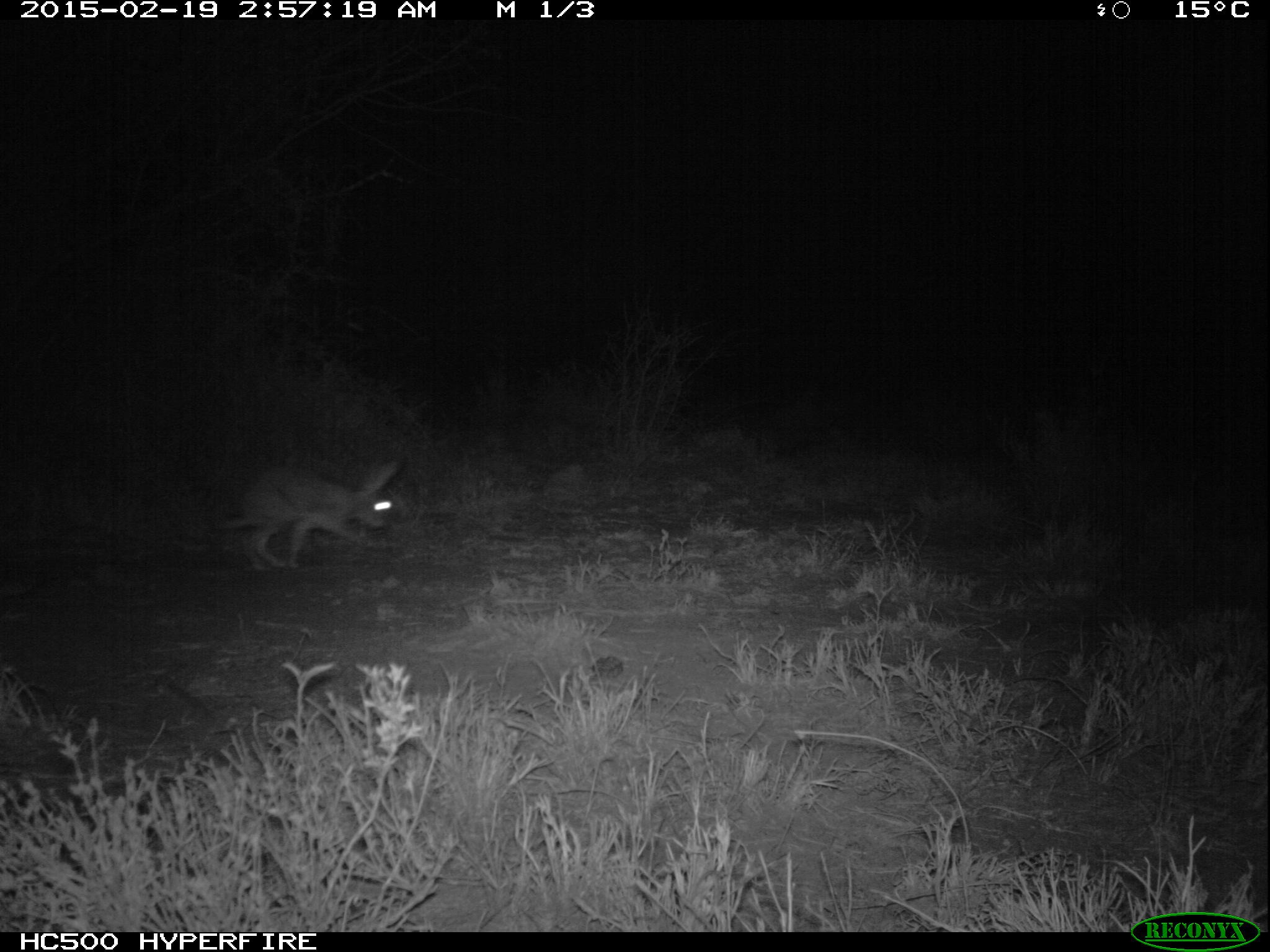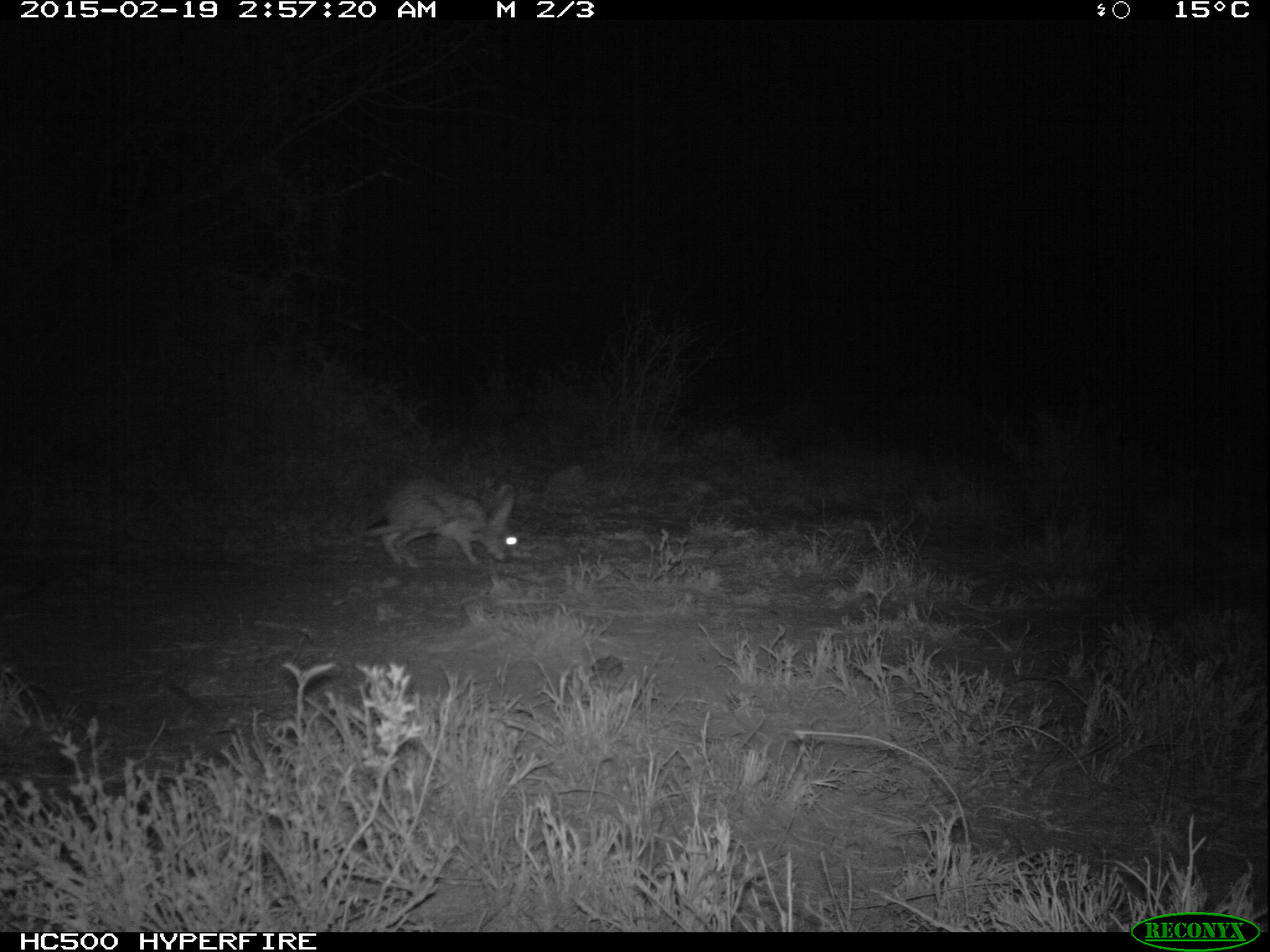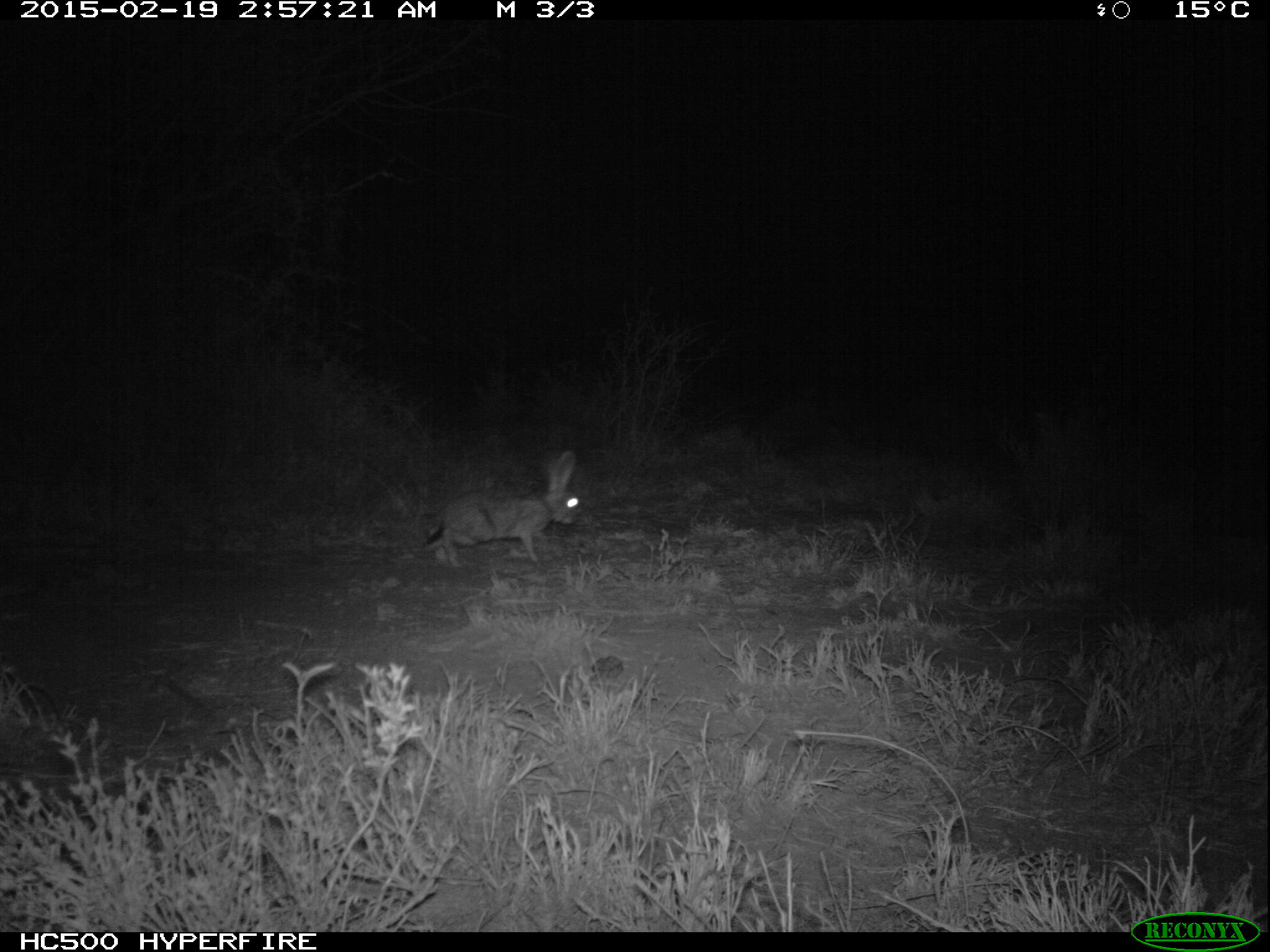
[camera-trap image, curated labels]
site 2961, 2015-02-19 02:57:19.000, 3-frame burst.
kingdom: Animalia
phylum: Chordata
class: Mammalia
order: Lagomorpha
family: Leporidae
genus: Lepus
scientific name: Lepus saxatilis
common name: scrub hare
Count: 1.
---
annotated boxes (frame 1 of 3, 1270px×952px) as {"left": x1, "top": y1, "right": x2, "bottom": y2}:
lepus saxatilis: {"left": 209, "top": 458, "right": 399, "bottom": 569}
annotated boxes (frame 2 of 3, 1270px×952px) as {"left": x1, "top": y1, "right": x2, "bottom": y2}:
lepus saxatilis: {"left": 362, "top": 478, "right": 516, "bottom": 569}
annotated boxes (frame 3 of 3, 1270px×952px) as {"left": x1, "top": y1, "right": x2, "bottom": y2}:
lepus saxatilis: {"left": 415, "top": 452, "right": 583, "bottom": 566}